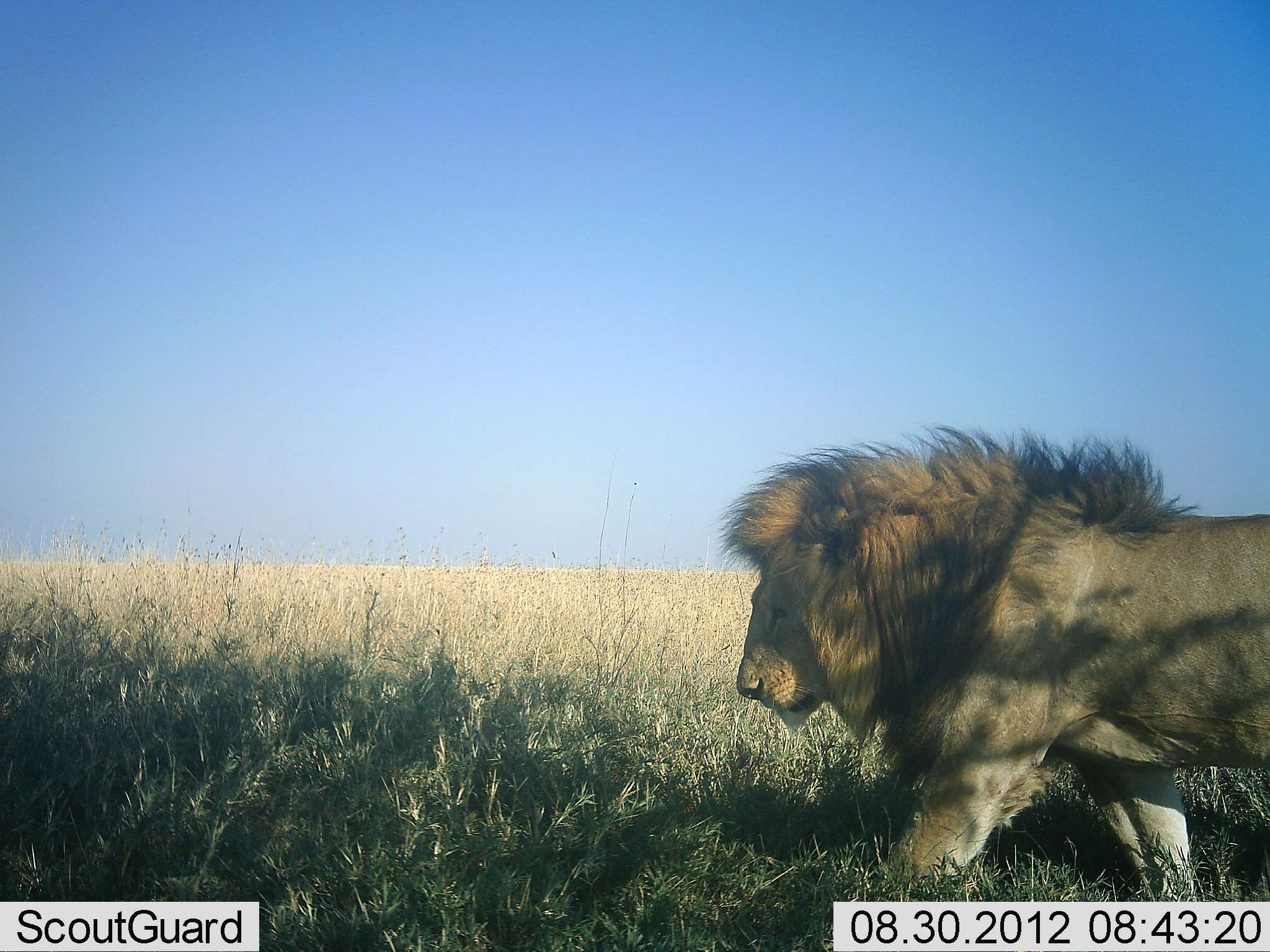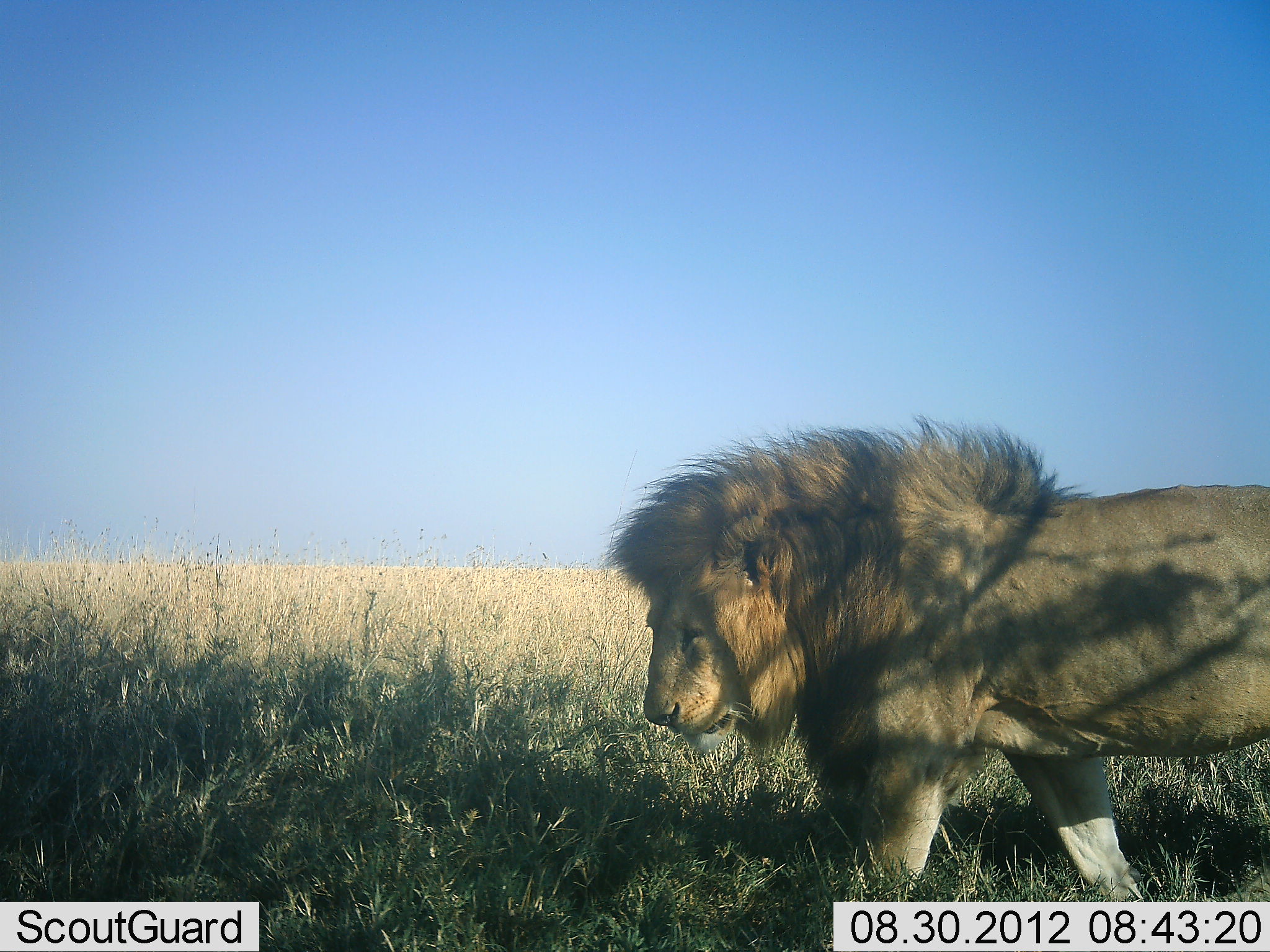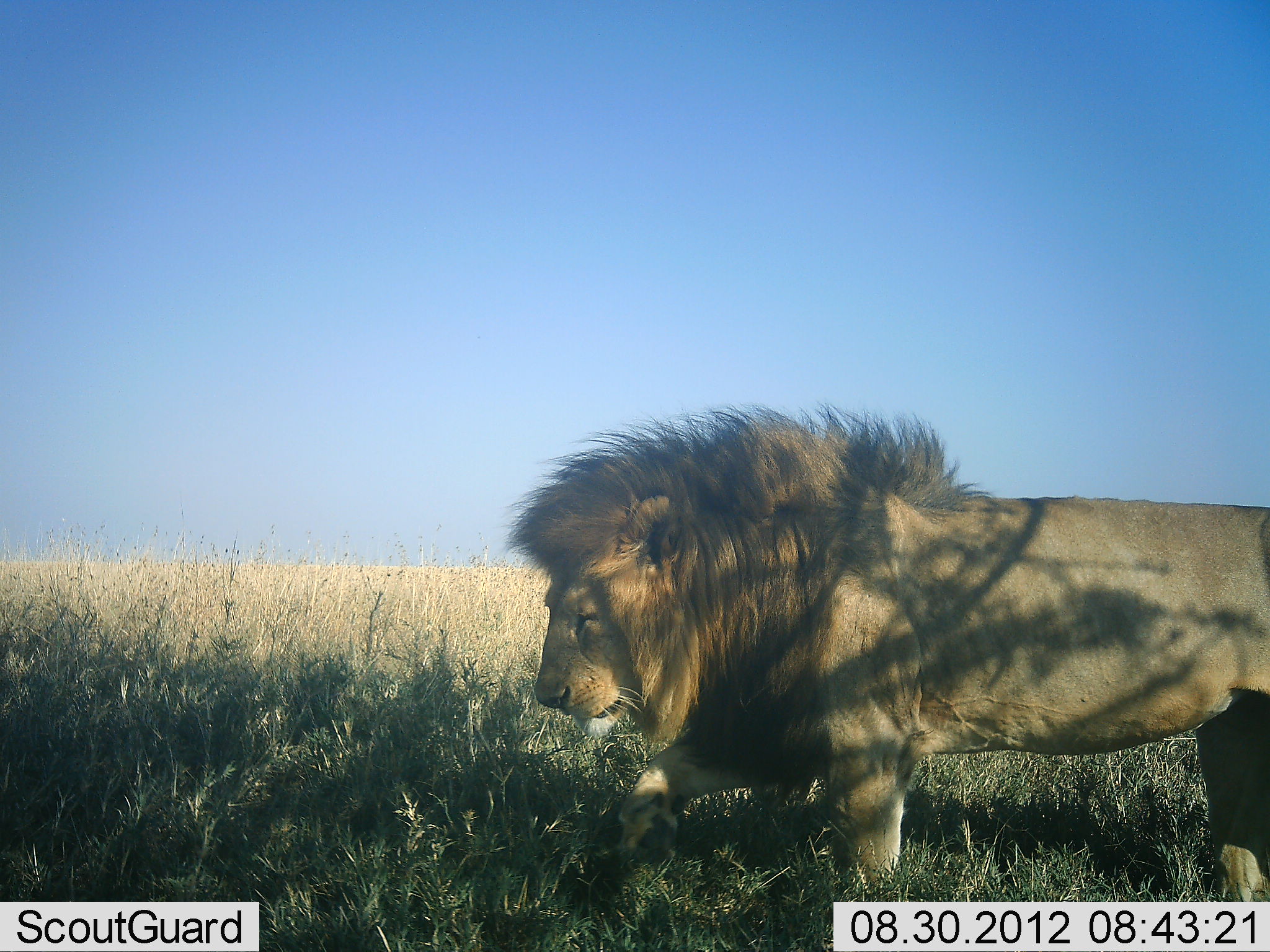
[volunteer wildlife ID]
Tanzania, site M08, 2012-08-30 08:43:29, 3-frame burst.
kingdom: Animalia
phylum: Chordata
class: Mammalia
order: Carnivora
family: Felidae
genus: Panthera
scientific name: Panthera leo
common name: lion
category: lionmale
Lionmale (lion) (Panthera leo), count 1. Behavior (volunteer vote fractions): standing 0%, resting 0%, moving 100%, interacting 0%. Young present (vote fraction): 0%. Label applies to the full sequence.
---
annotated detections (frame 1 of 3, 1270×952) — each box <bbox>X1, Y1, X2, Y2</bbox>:
animal: <bbox>717, 424, 1270, 903</bbox>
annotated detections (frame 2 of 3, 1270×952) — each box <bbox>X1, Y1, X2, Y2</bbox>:
animal: <bbox>602, 413, 1270, 901</bbox>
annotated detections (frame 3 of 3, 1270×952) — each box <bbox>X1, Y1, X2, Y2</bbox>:
animal: <bbox>506, 400, 1270, 901</bbox>